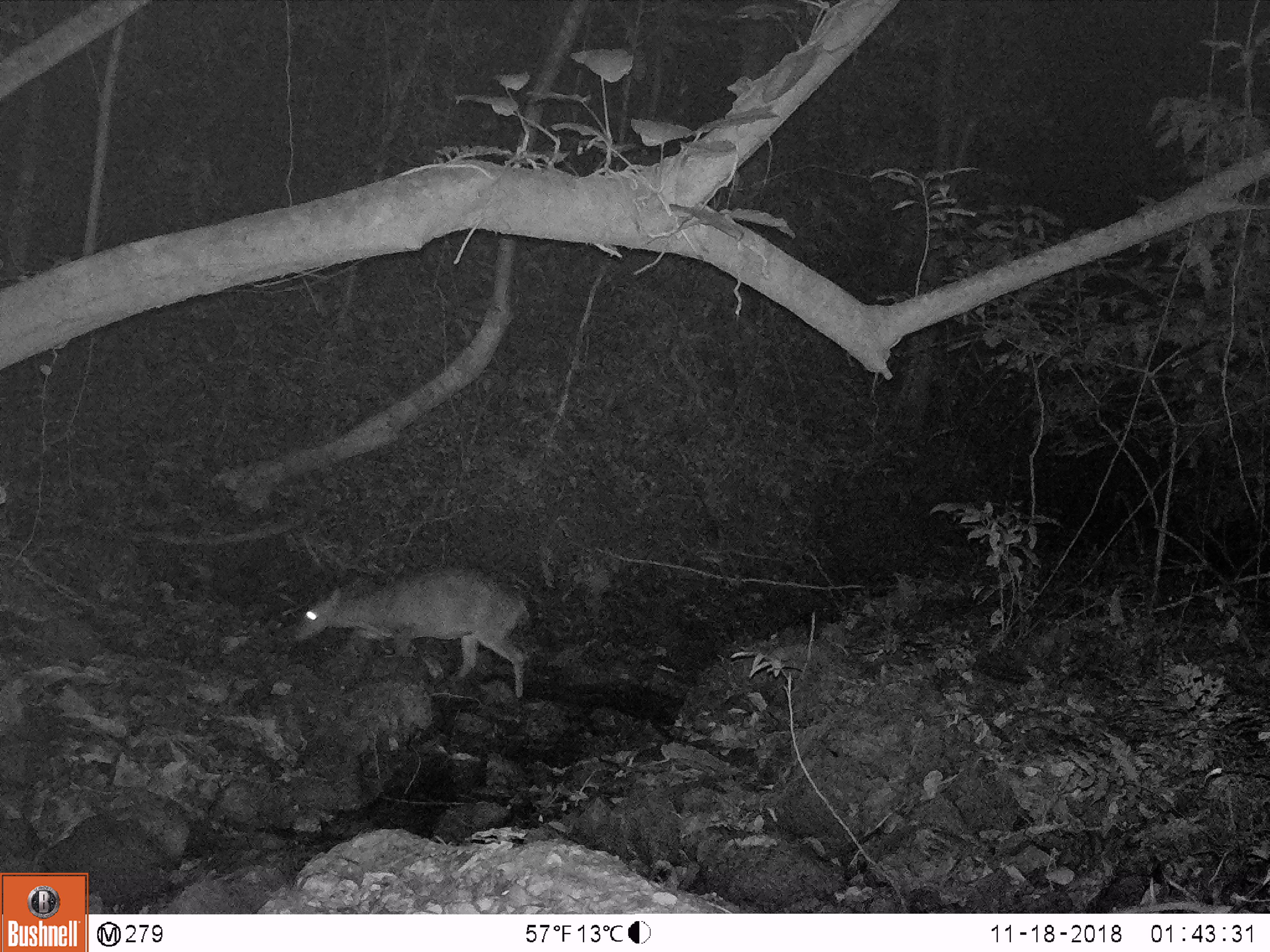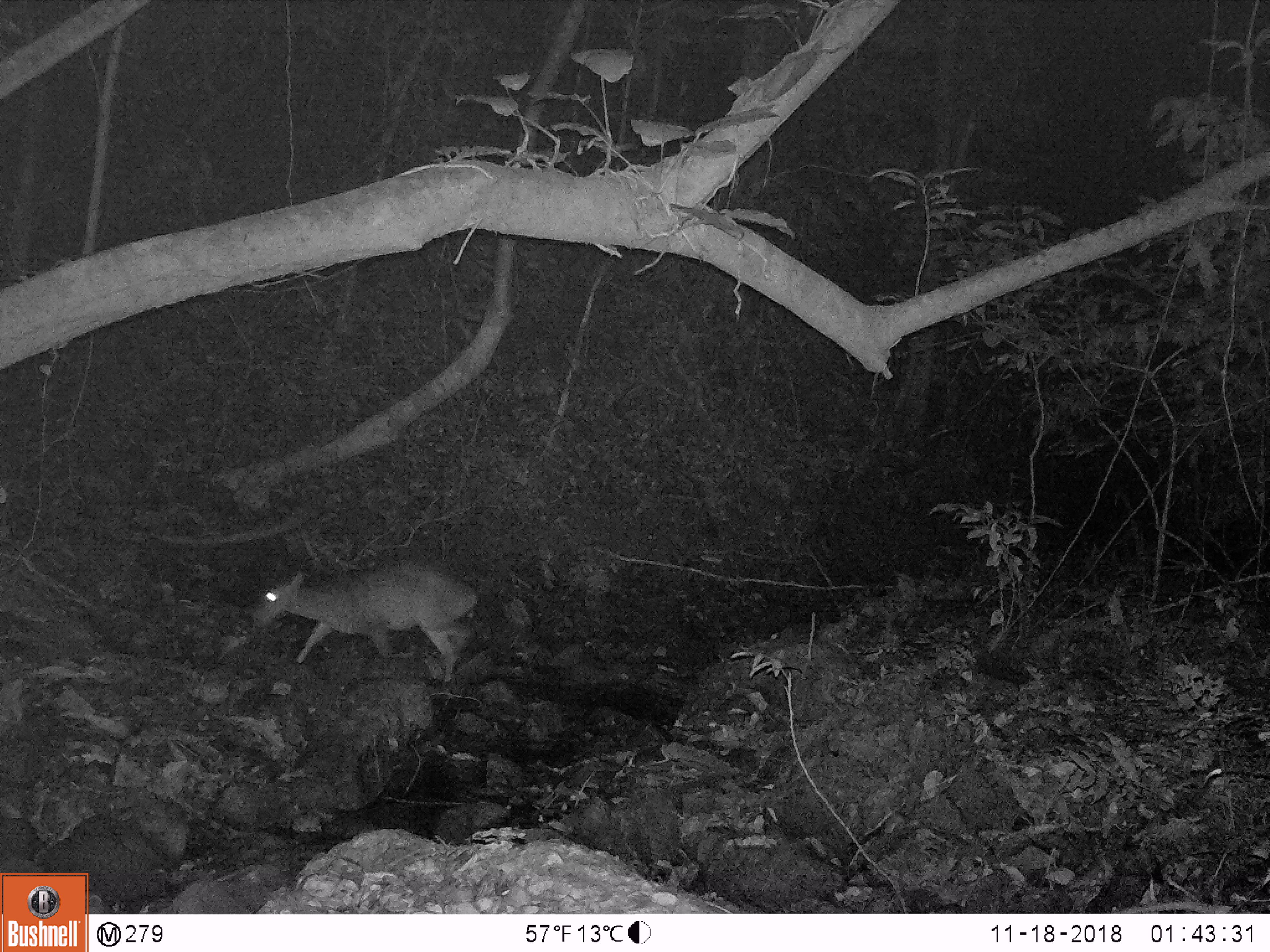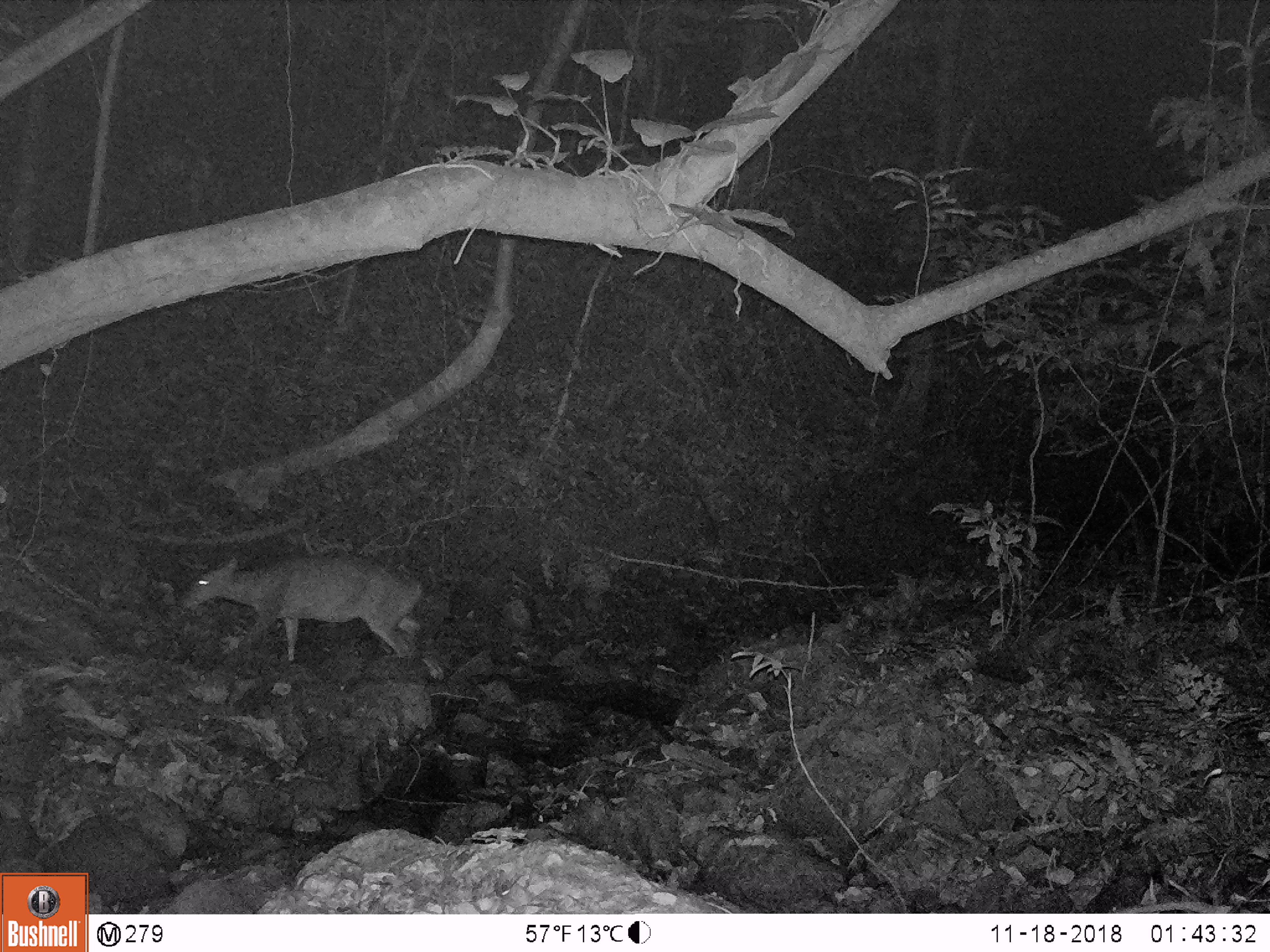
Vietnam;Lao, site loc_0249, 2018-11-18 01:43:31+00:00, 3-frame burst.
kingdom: Animalia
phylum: Chordata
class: Mammalia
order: Artiodactyla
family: Cervidae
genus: Muntiacus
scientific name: Muntiacus vuquangensis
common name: large-antlered muntjac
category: large antlered muntjac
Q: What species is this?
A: Large antlered muntjac (large-antlered muntjac) (Muntiacus vuquangensis).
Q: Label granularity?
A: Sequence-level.